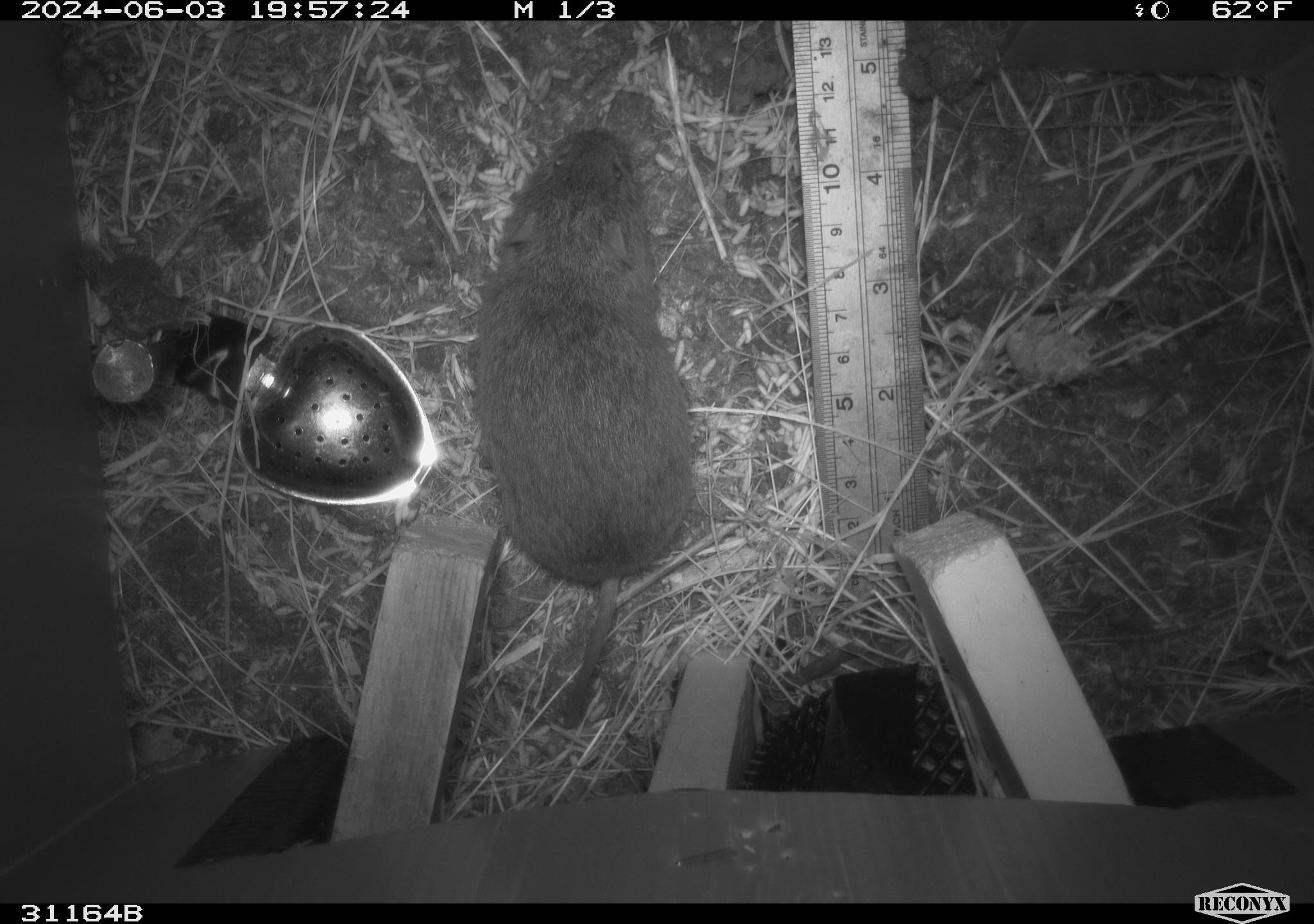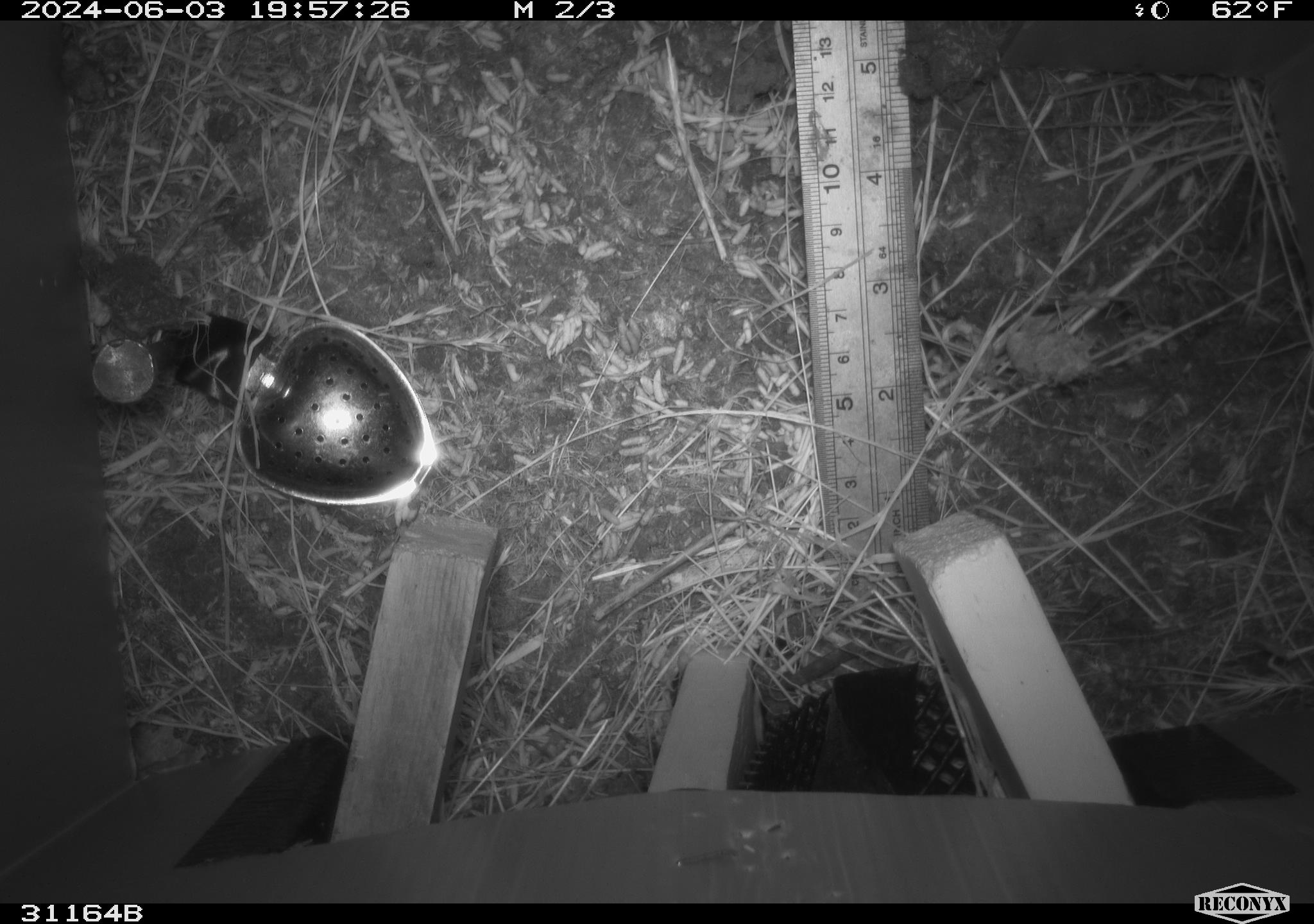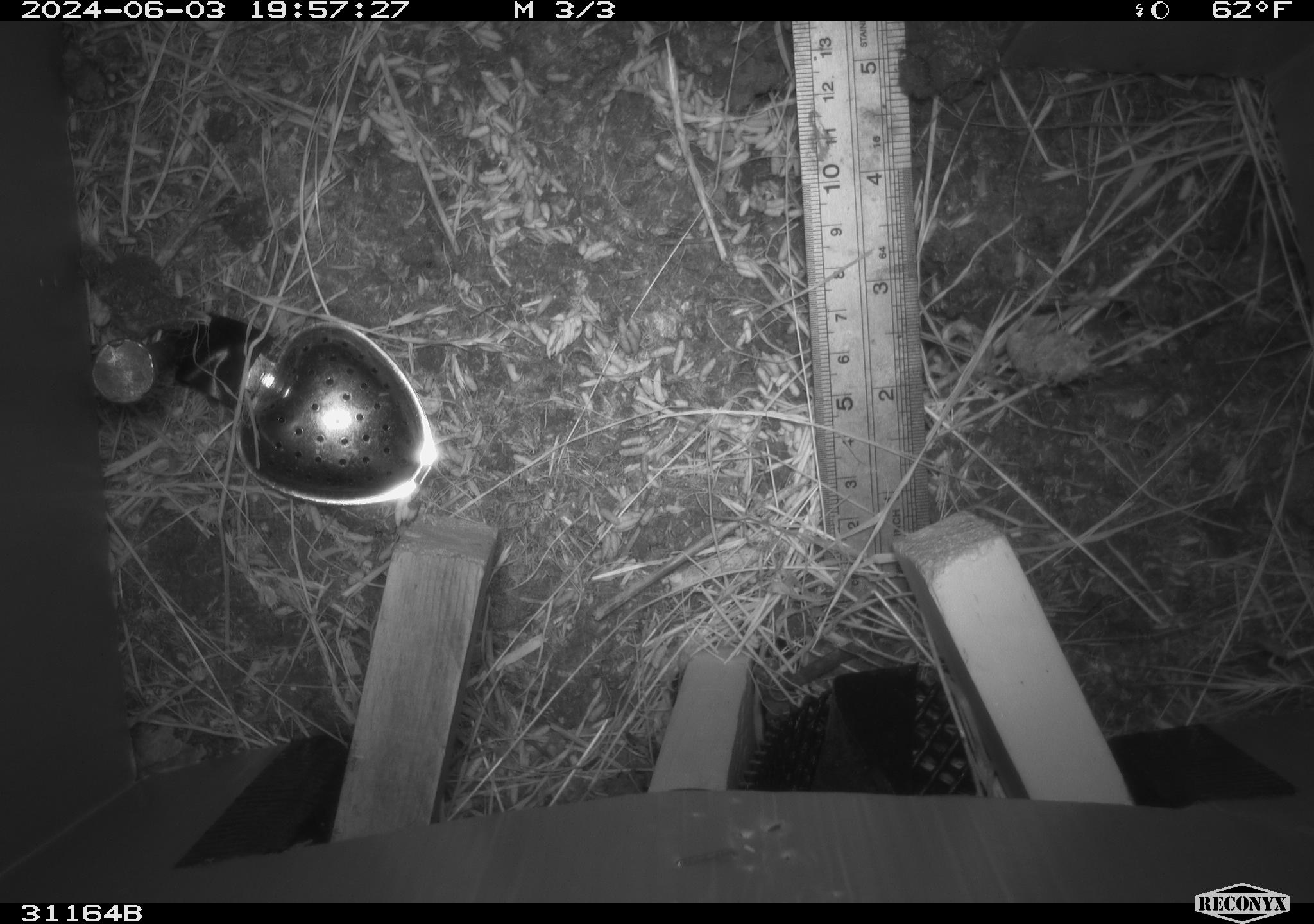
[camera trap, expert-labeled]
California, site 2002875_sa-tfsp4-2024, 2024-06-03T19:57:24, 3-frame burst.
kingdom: Animalia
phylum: Chordata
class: Mammalia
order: Rodentia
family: Cricetidae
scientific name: Arvicolinae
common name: voles, lemmings, and muskrats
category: arvicolinae subfamily